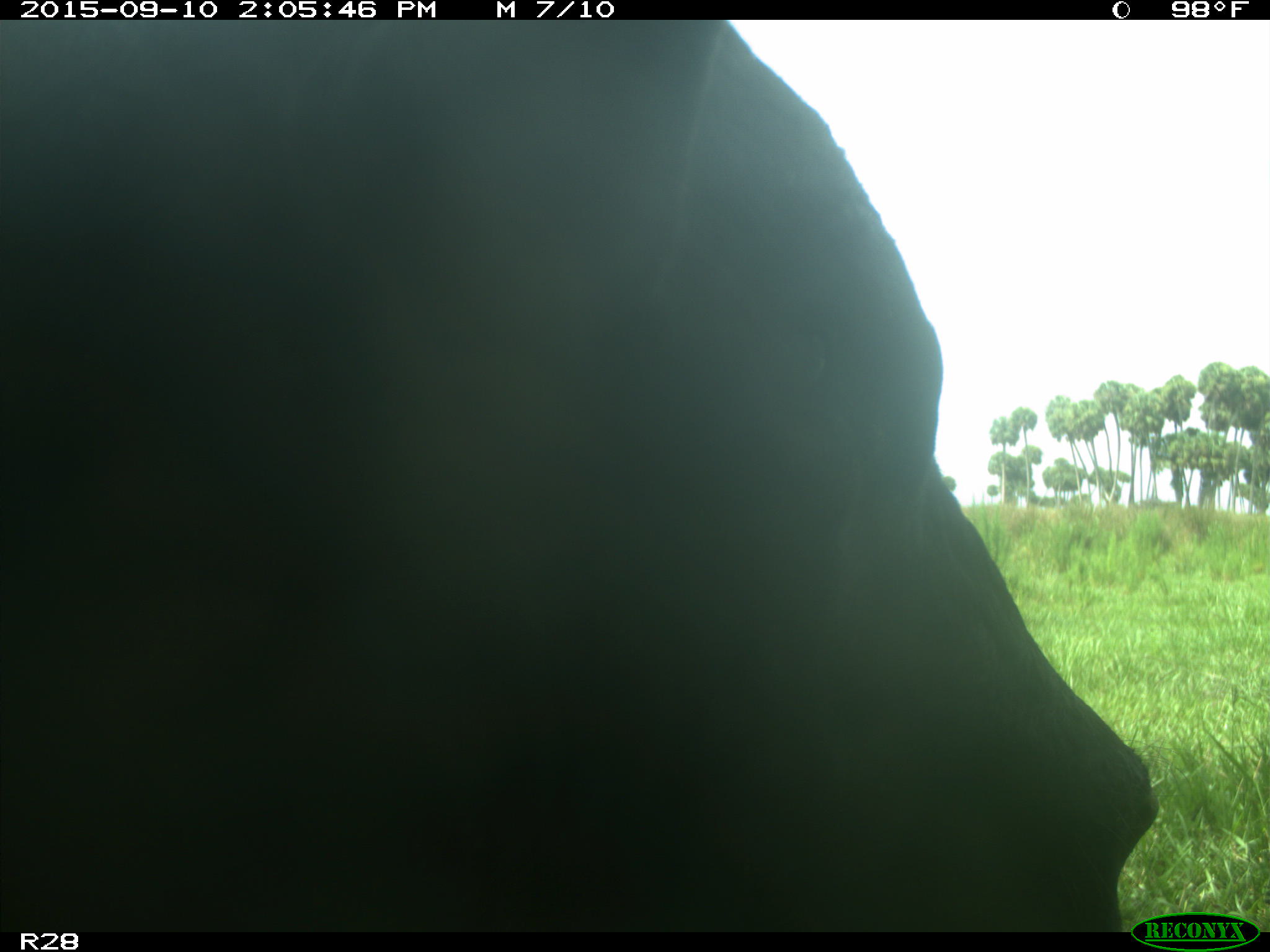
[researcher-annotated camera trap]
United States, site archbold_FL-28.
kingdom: Animalia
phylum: Chordata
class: Mammalia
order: Artiodactyla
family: Bovidae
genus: Bos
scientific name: Bos taurus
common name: domestic cow